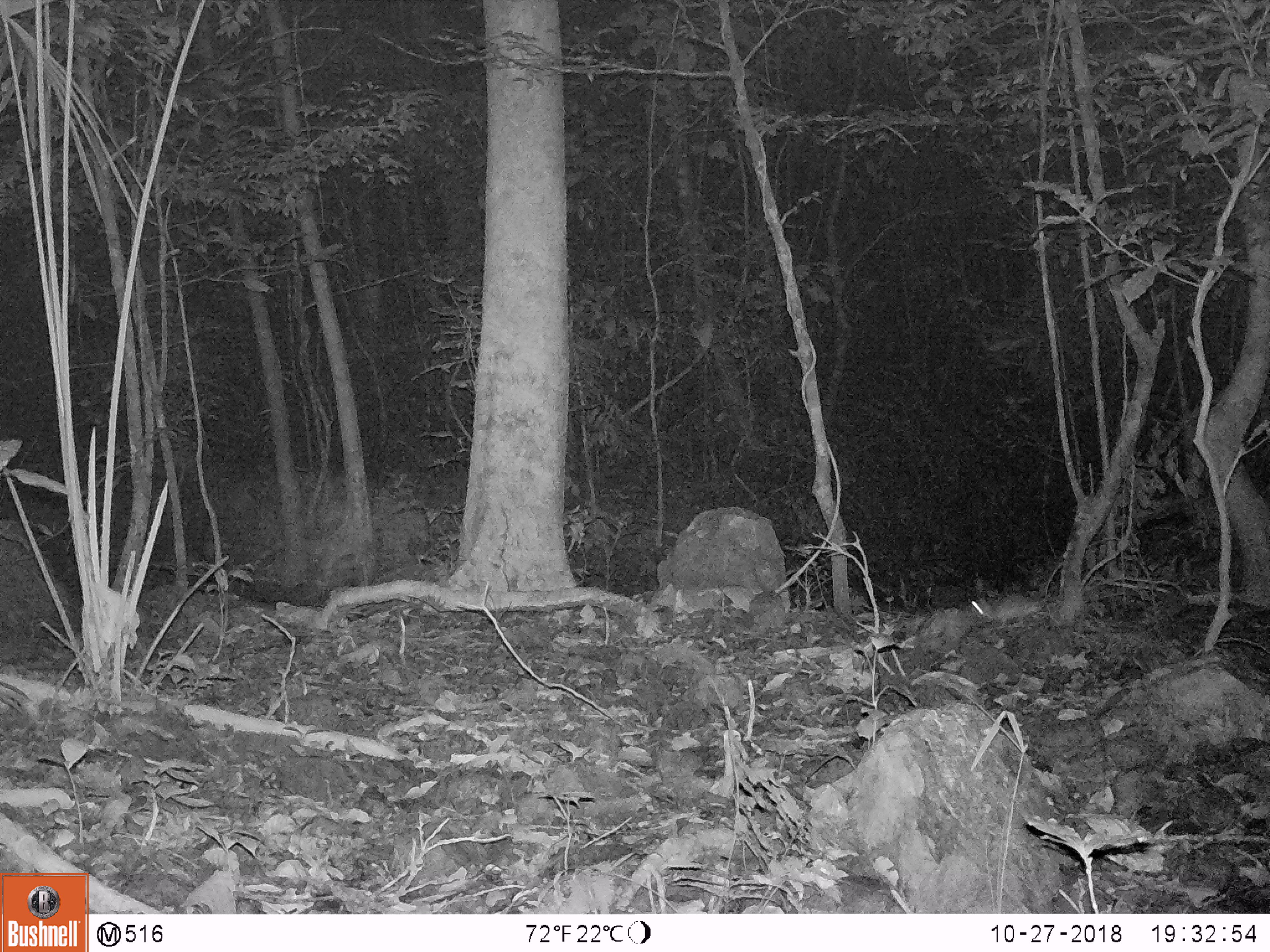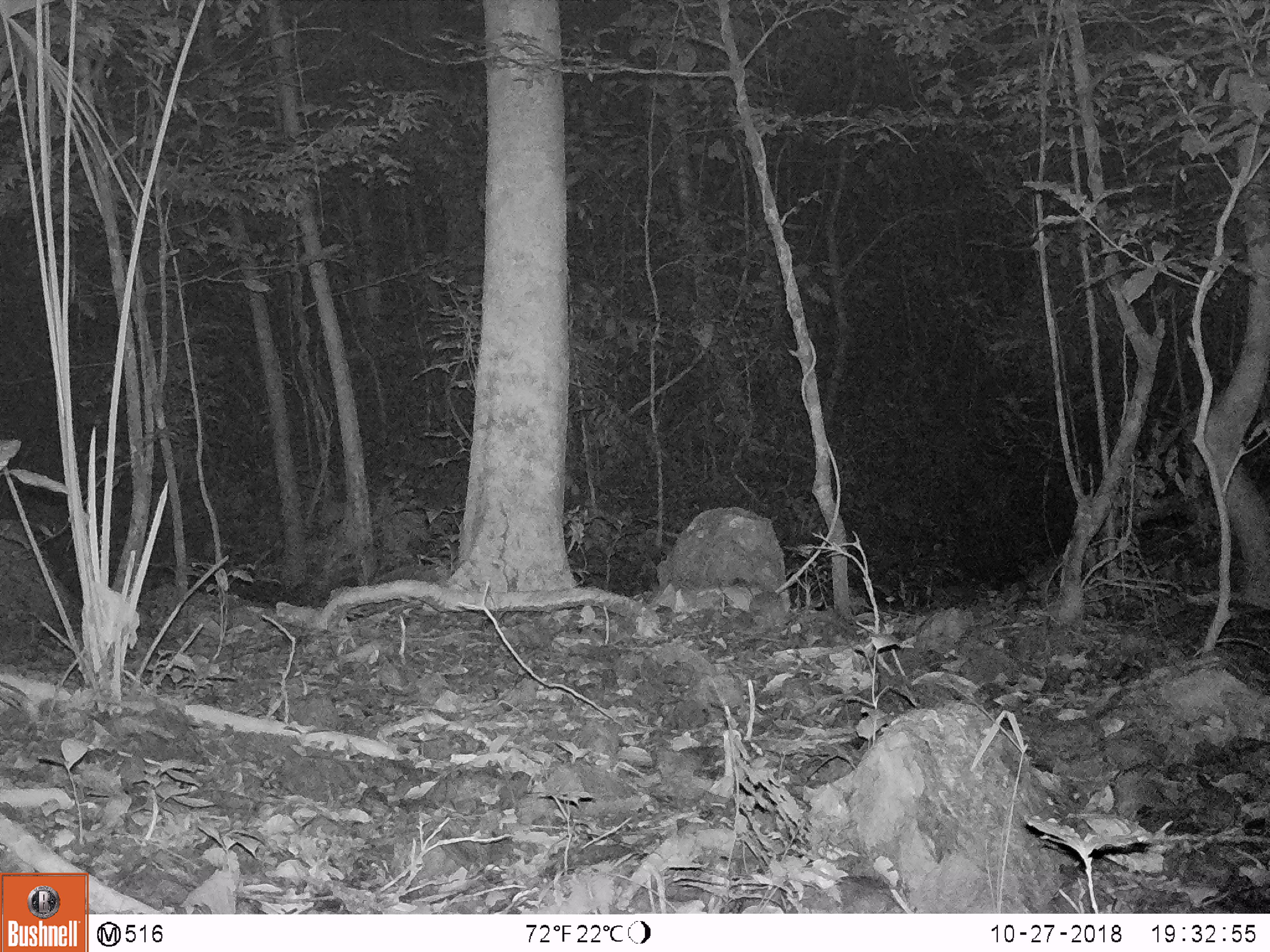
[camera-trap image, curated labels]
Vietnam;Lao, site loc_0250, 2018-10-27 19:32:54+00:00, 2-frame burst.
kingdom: Animalia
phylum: Chordata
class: Mammalia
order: Rodentia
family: Muridae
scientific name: Muridae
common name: old-world mice and rats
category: unidentified murid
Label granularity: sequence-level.